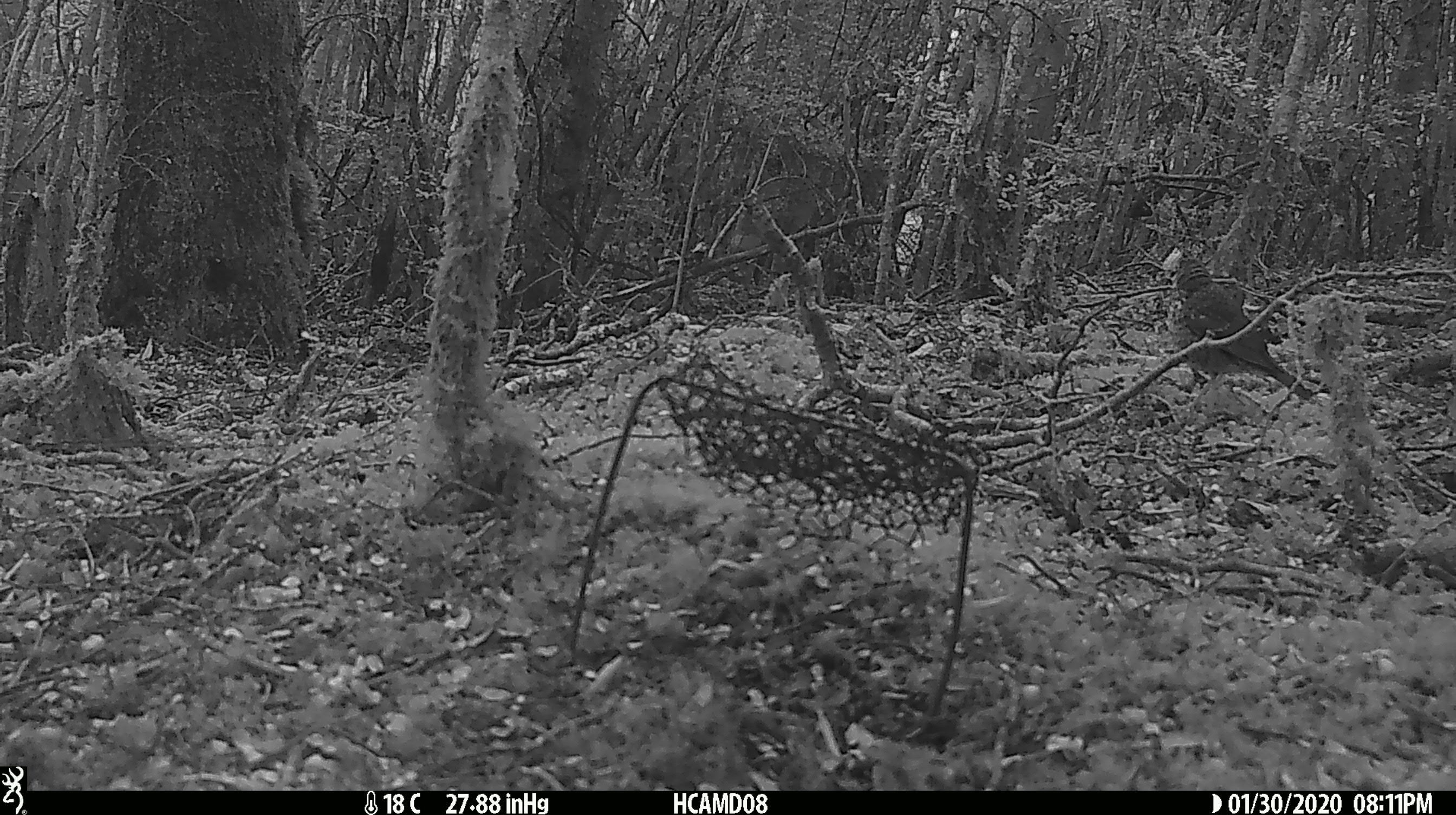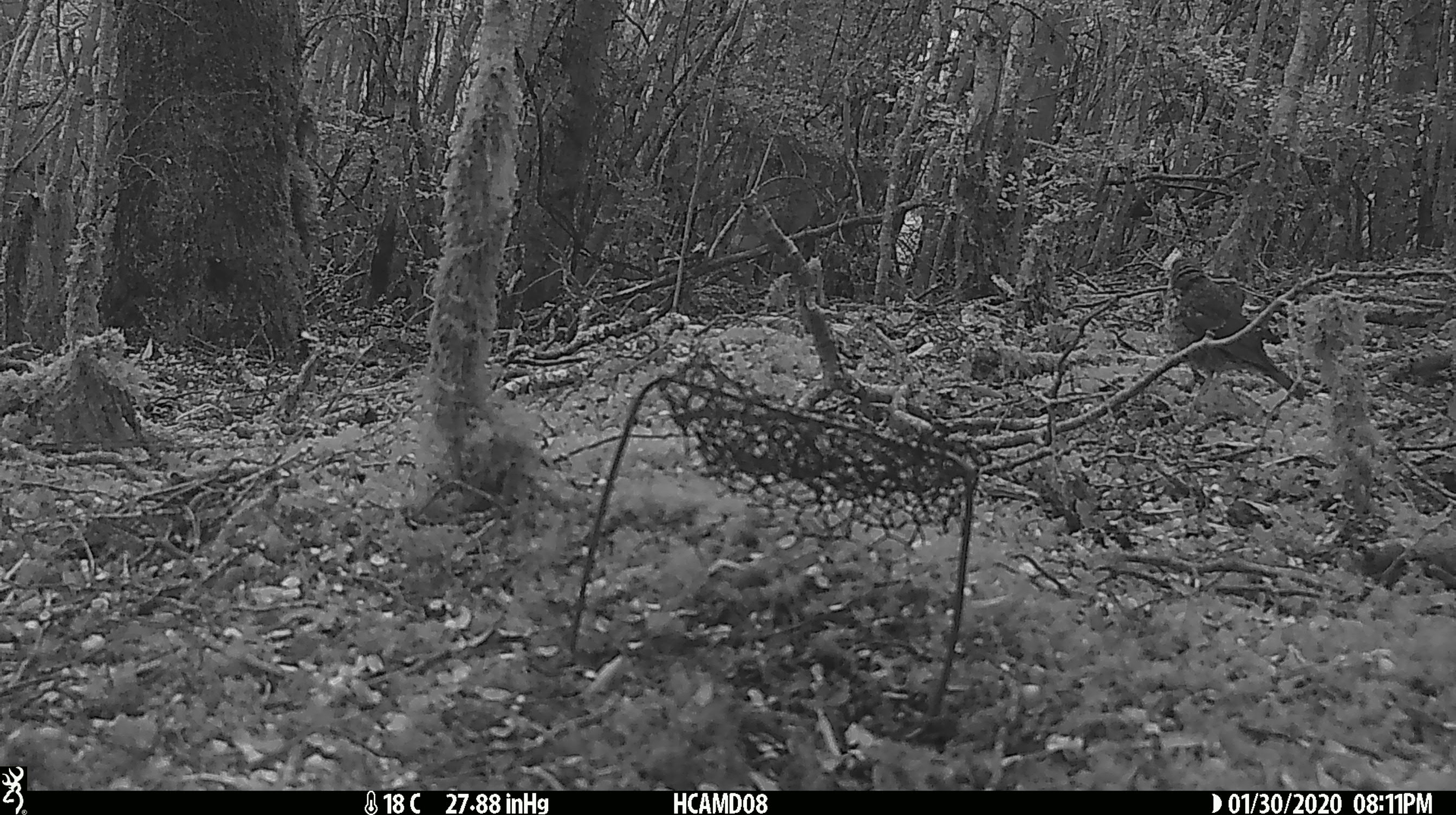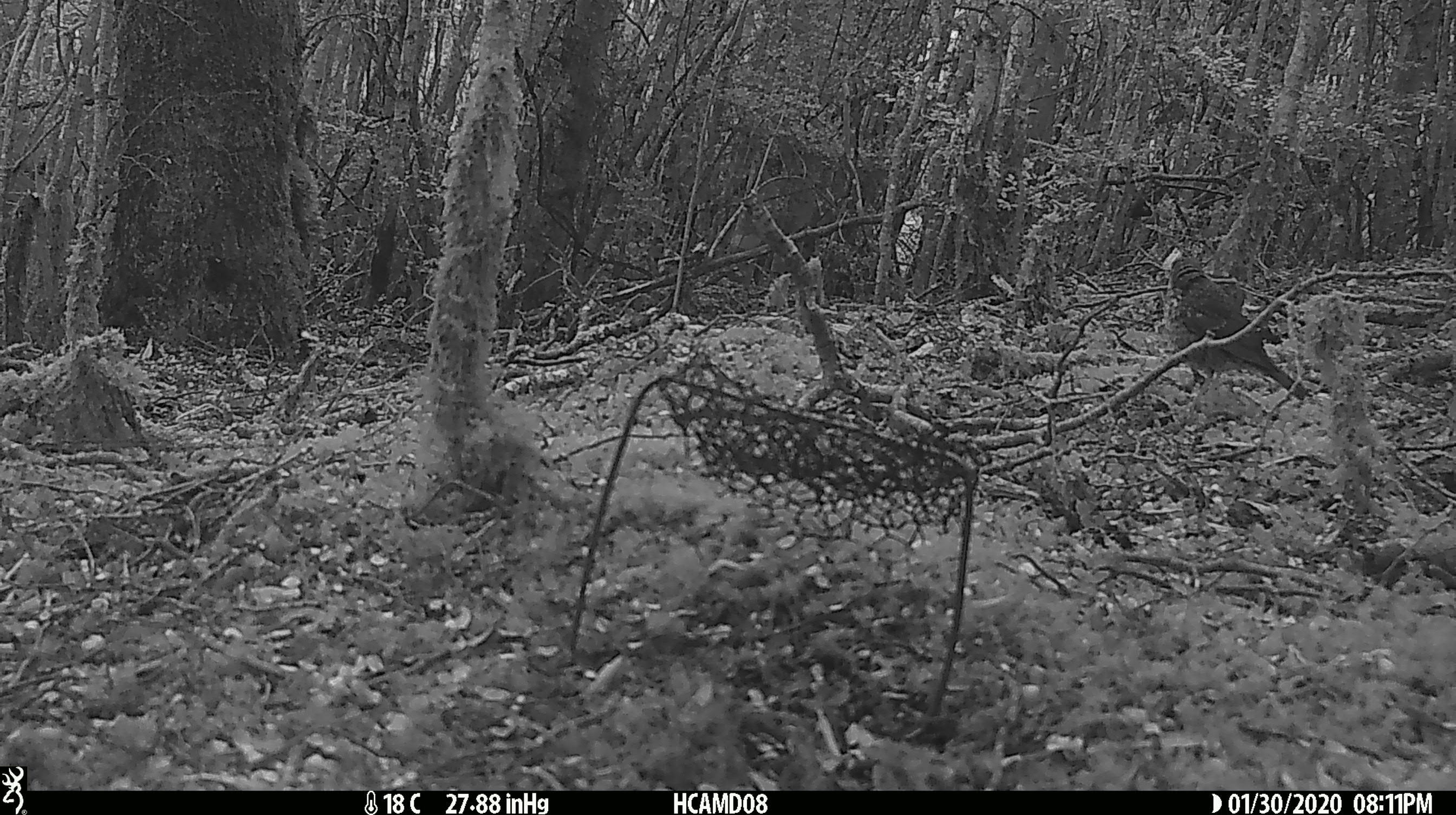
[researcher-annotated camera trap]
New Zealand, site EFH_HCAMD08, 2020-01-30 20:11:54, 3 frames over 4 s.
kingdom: Animalia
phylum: Chordata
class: Aves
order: Passeriformes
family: Turdidae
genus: Turdus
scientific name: Turdus philomelos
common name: song thrush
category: thrush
Thrush (song thrush) (Turdus philomelos).